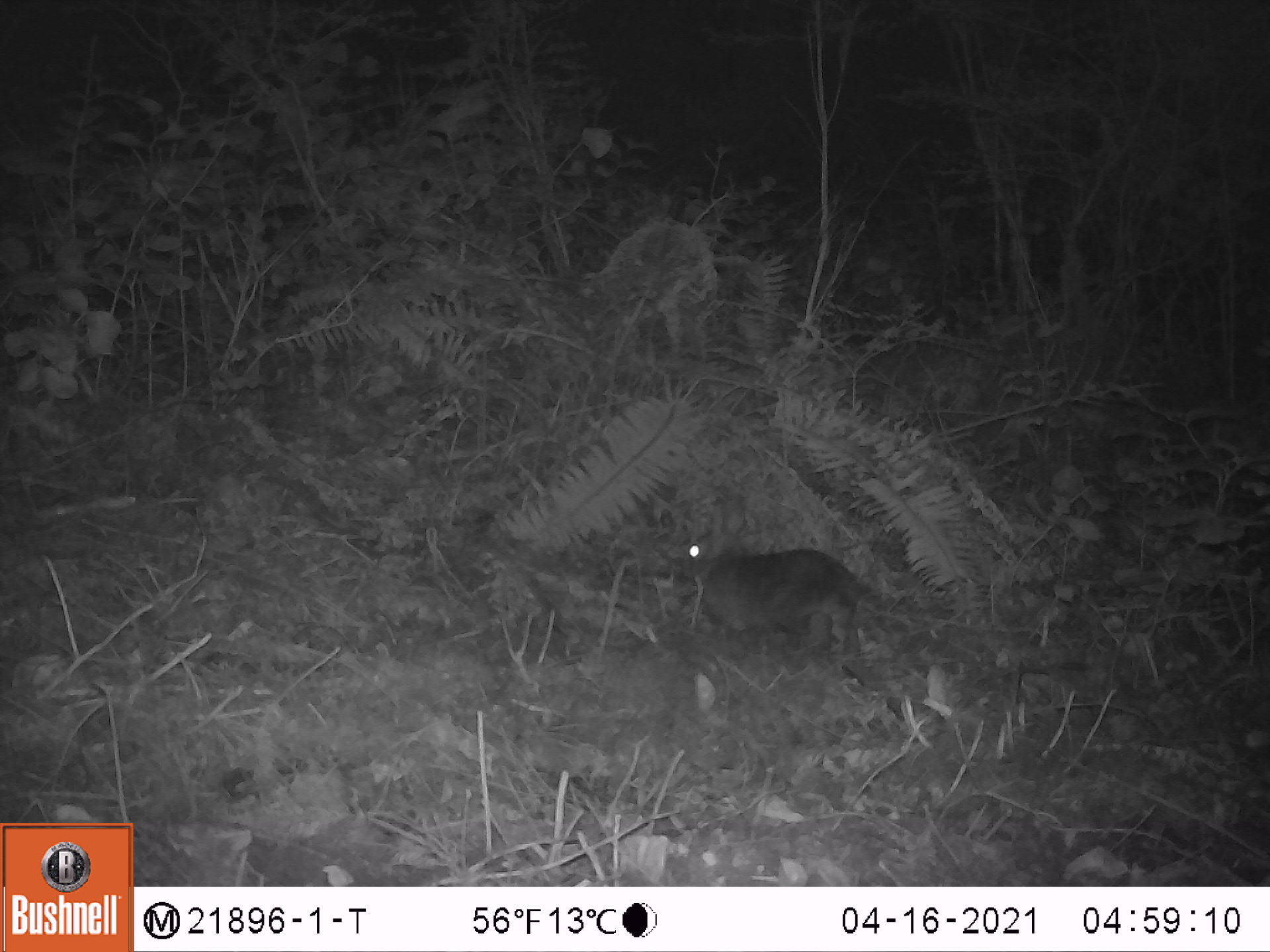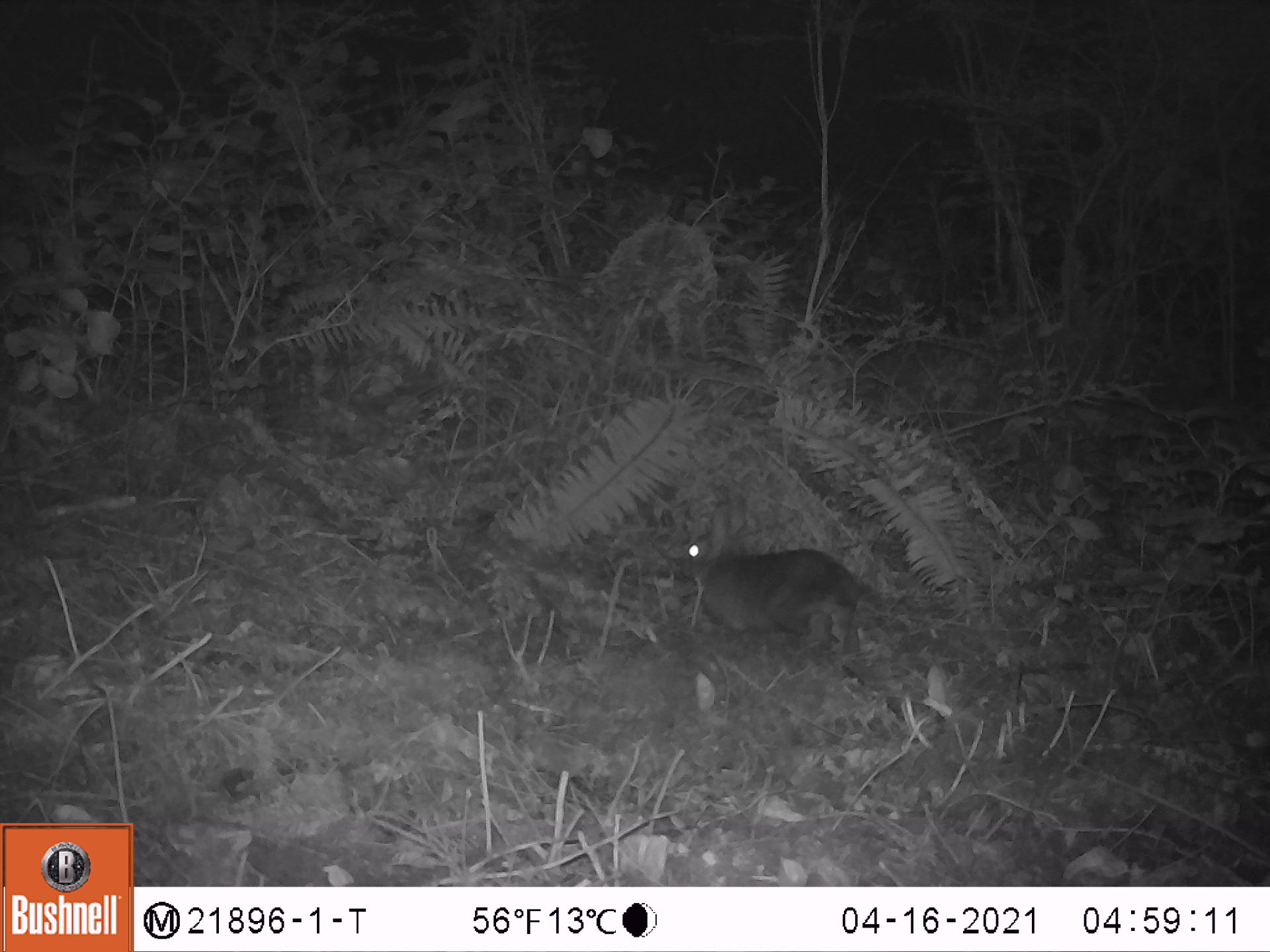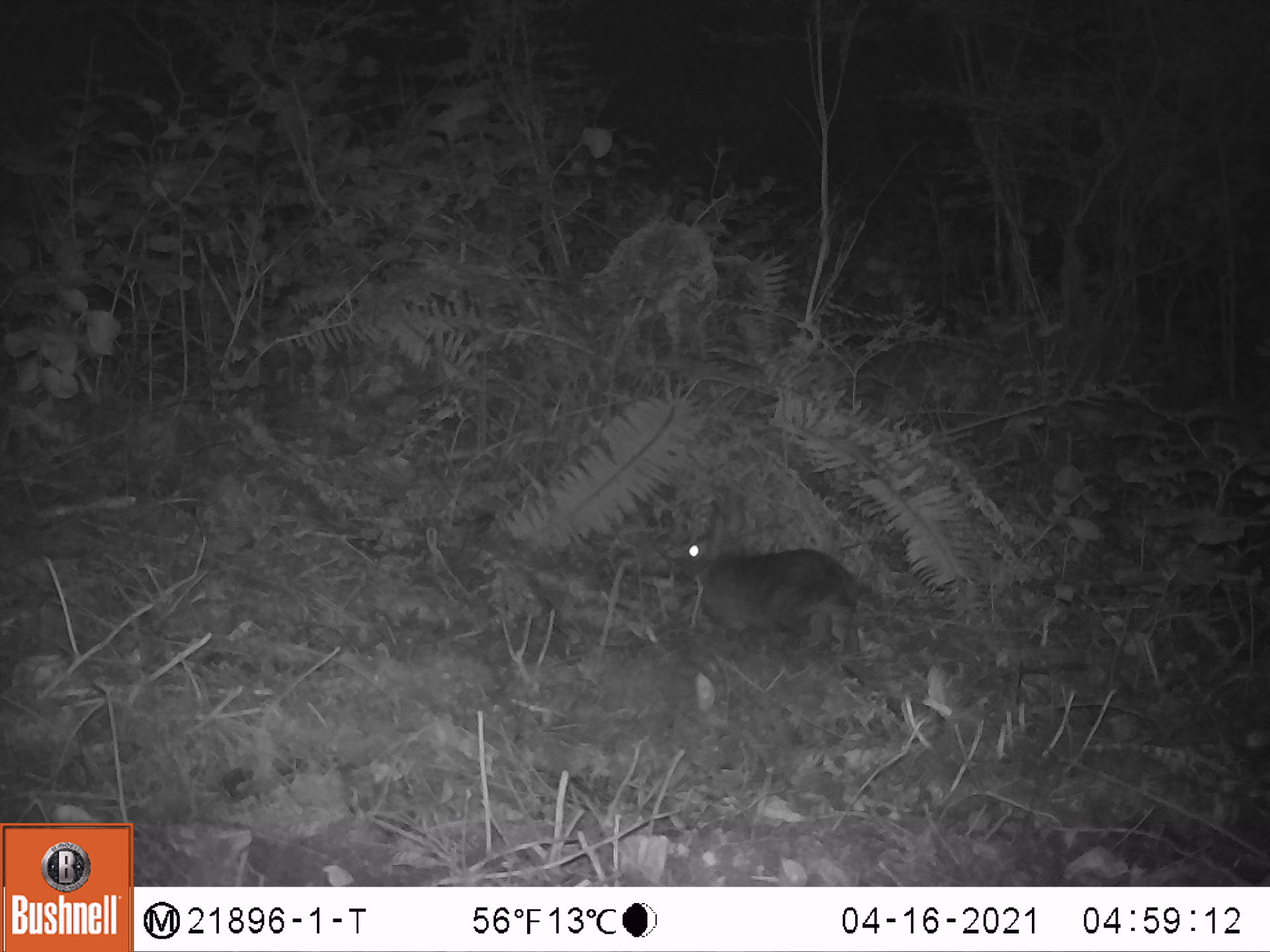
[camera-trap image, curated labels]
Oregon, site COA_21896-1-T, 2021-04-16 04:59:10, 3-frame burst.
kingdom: Animalia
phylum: Chordata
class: Mammalia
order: Lagomorpha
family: Leporidae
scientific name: Leporidae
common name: hares and rabbits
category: leporidae family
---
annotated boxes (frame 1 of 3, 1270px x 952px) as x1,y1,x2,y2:
leporidae family: 674,498,883,660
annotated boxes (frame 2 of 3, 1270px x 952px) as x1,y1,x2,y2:
leporidae family: 674,489,875,664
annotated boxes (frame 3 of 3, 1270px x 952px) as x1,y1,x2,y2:
leporidae family: 676,486,876,644